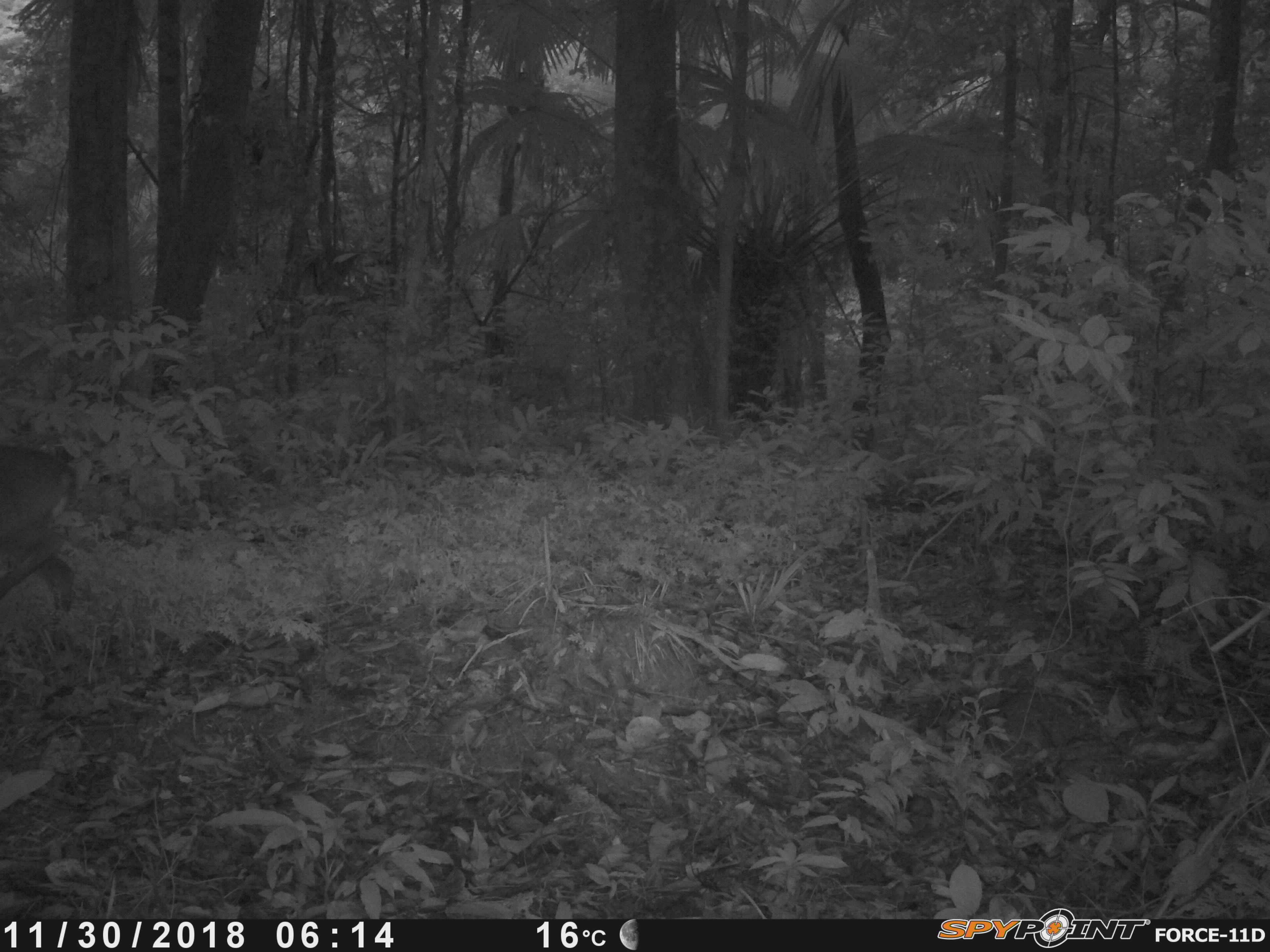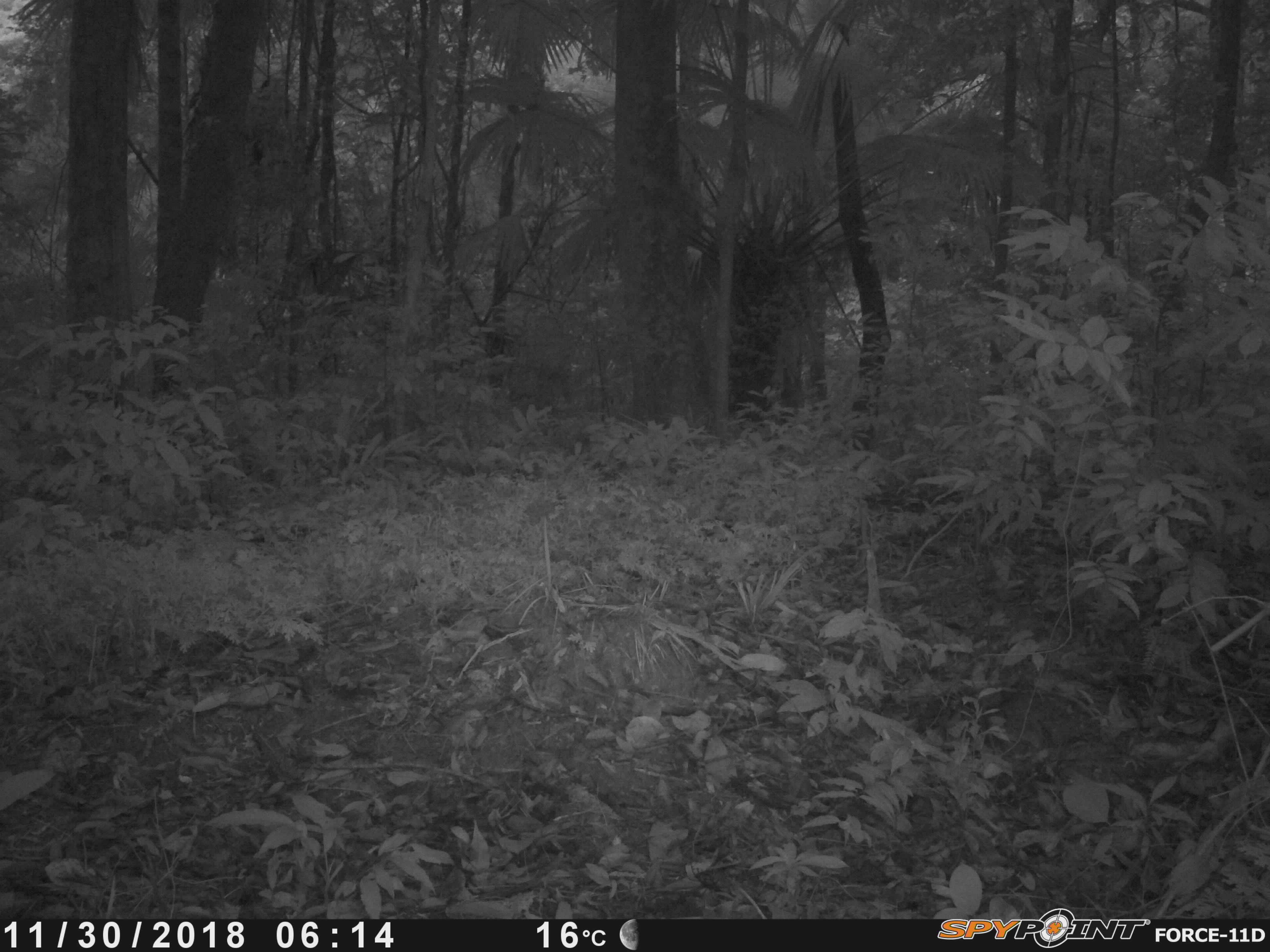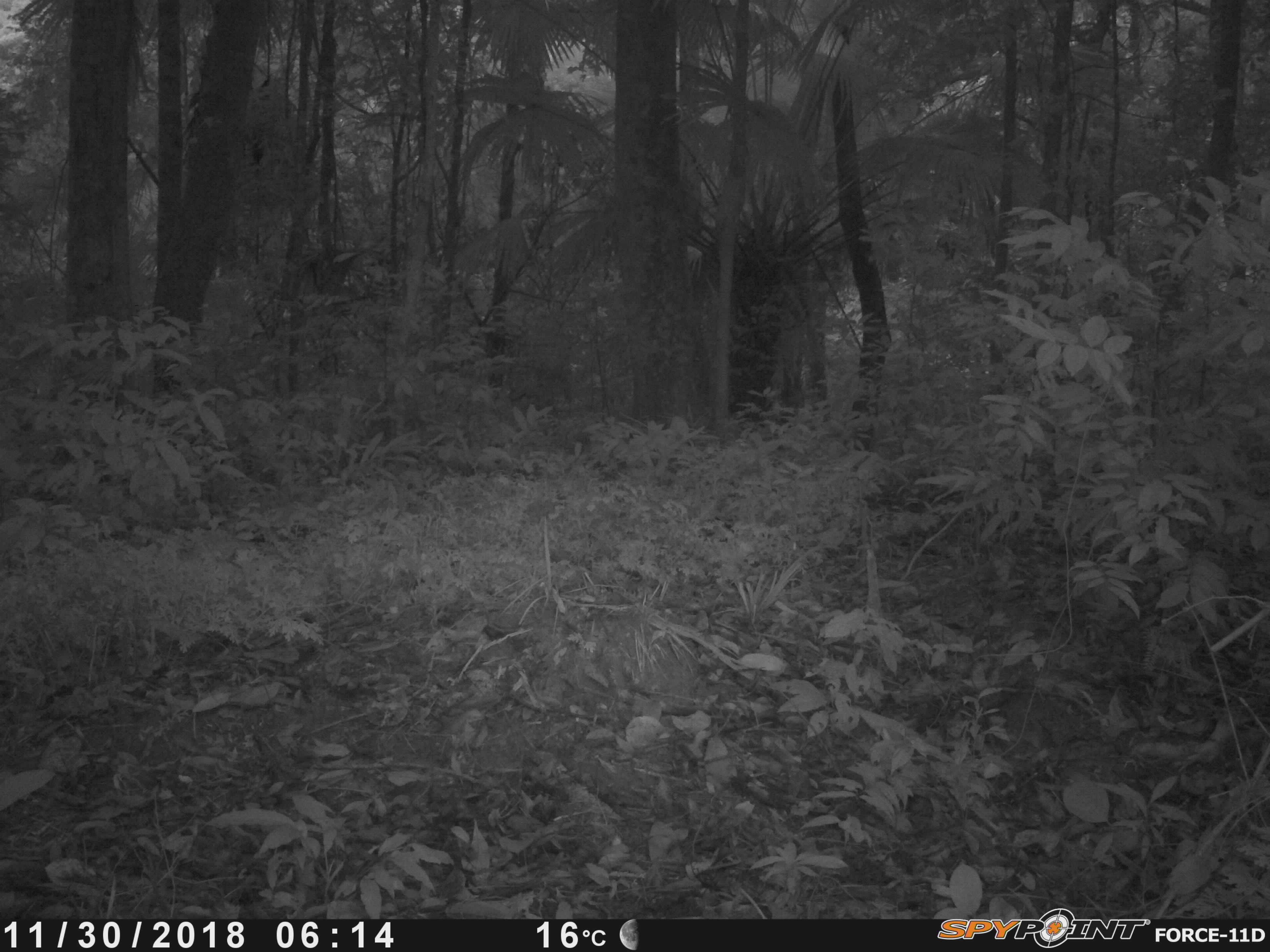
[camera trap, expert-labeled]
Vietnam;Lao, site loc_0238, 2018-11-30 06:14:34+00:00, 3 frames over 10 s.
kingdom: Animalia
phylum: Chordata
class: Mammalia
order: Artiodactyla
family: Cervidae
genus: Muntiacus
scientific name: Muntiacus vuquangensis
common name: large-antlered muntjac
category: large antlered muntjac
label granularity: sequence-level